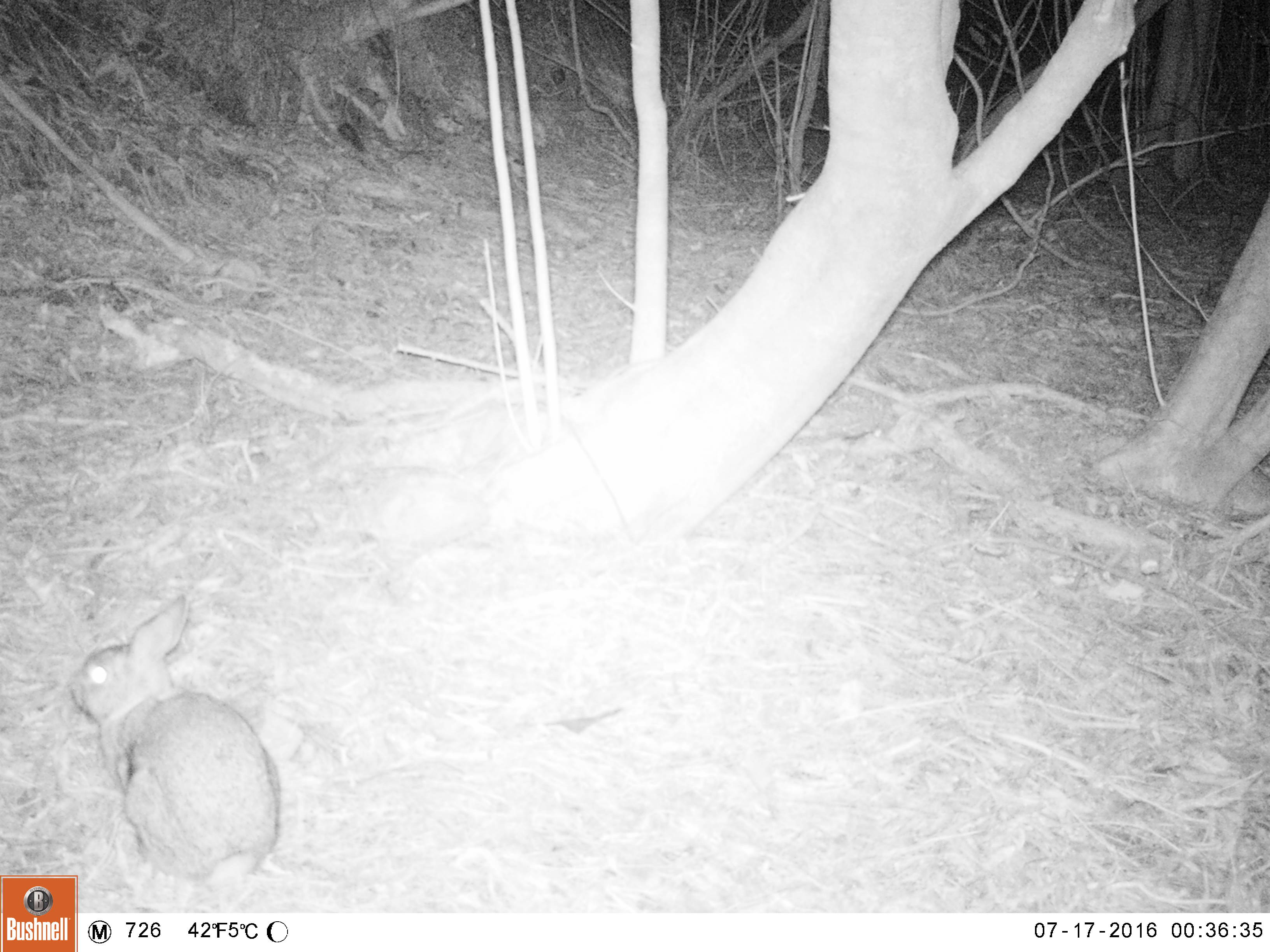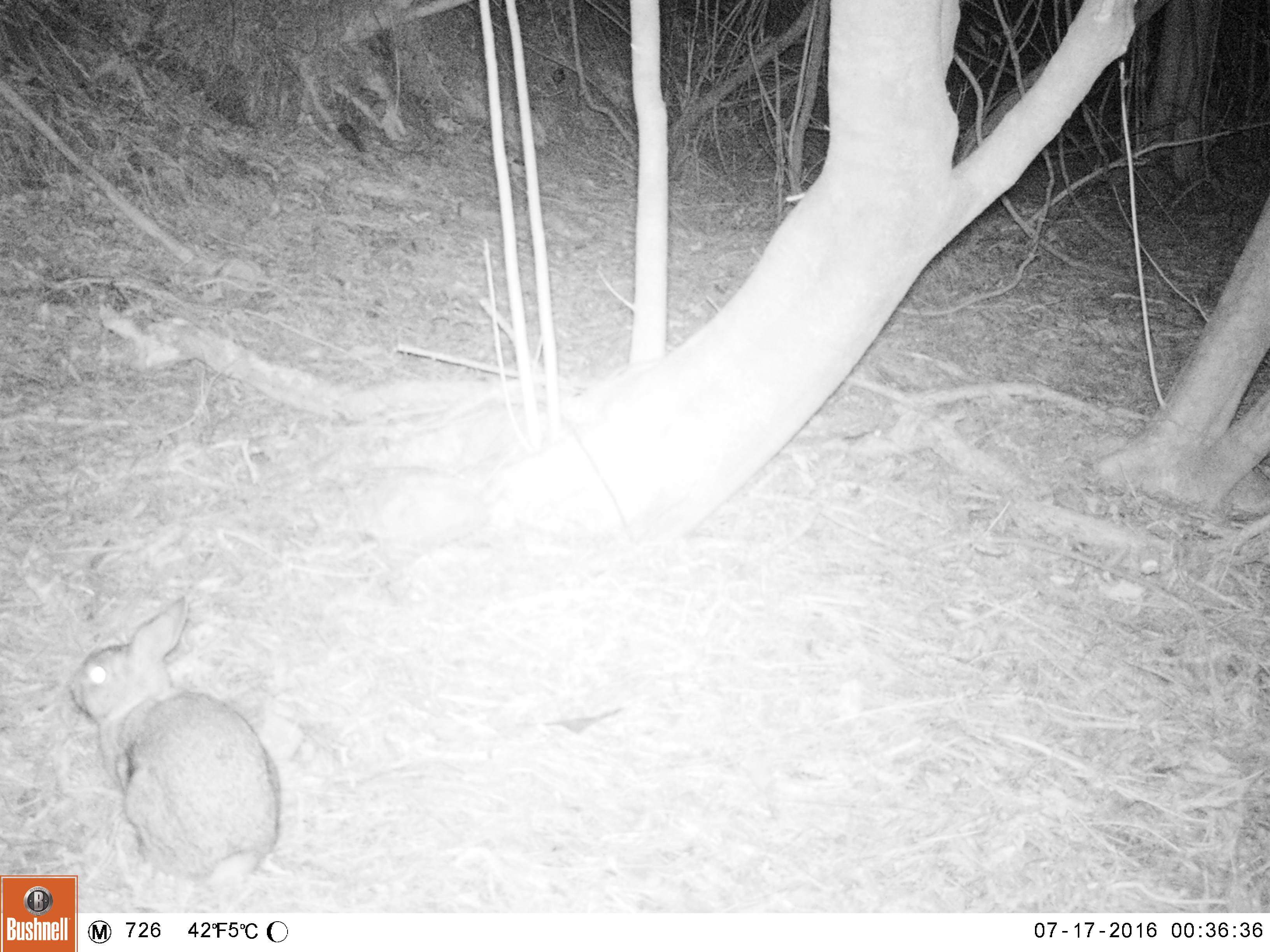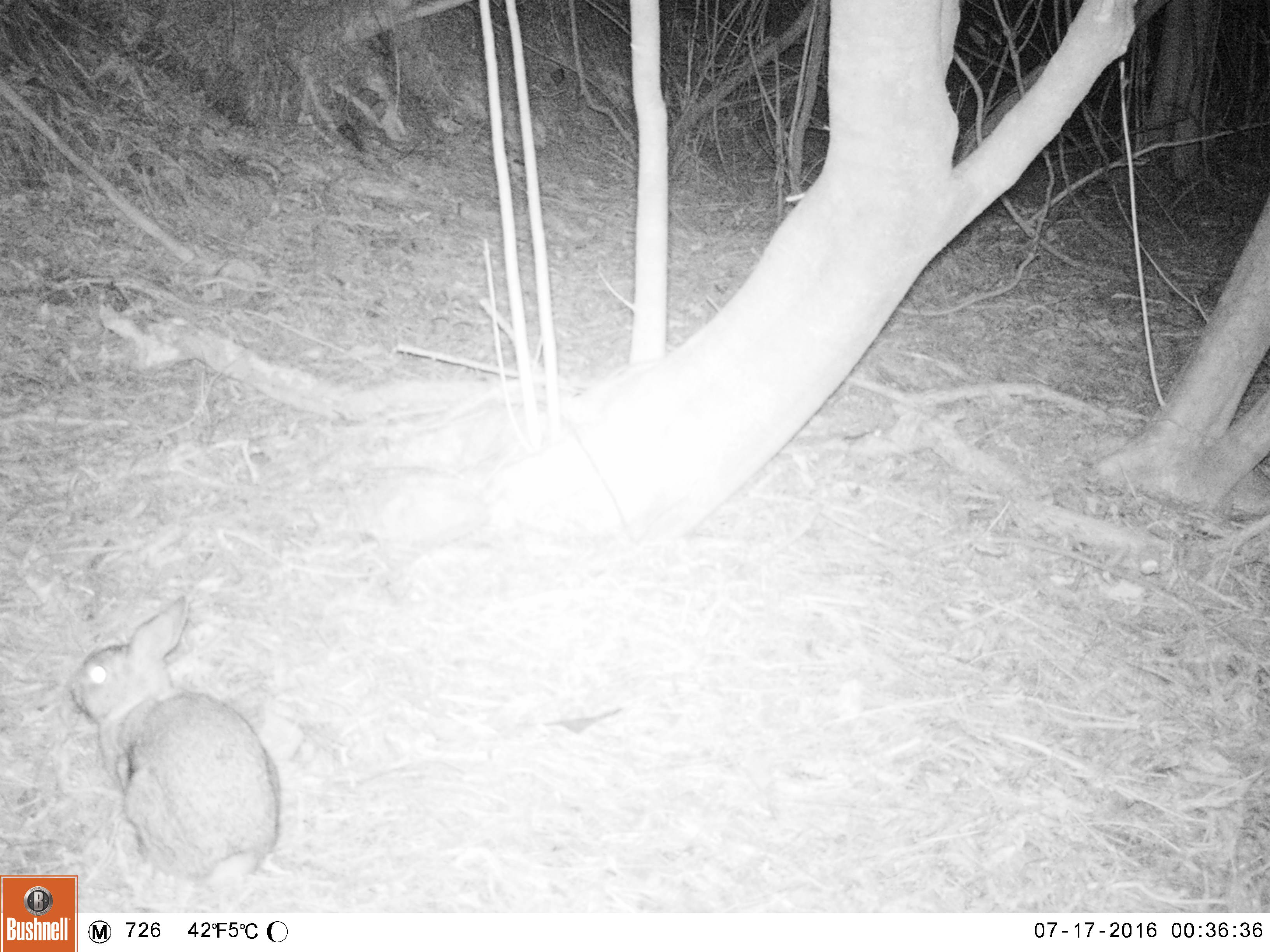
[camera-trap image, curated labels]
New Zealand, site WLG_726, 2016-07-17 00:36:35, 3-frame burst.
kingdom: Animalia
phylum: Chordata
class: Mammalia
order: Lagomorpha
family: Leporidae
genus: Oryctolagus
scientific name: Oryctolagus cuniculus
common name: european rabbit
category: rabbit